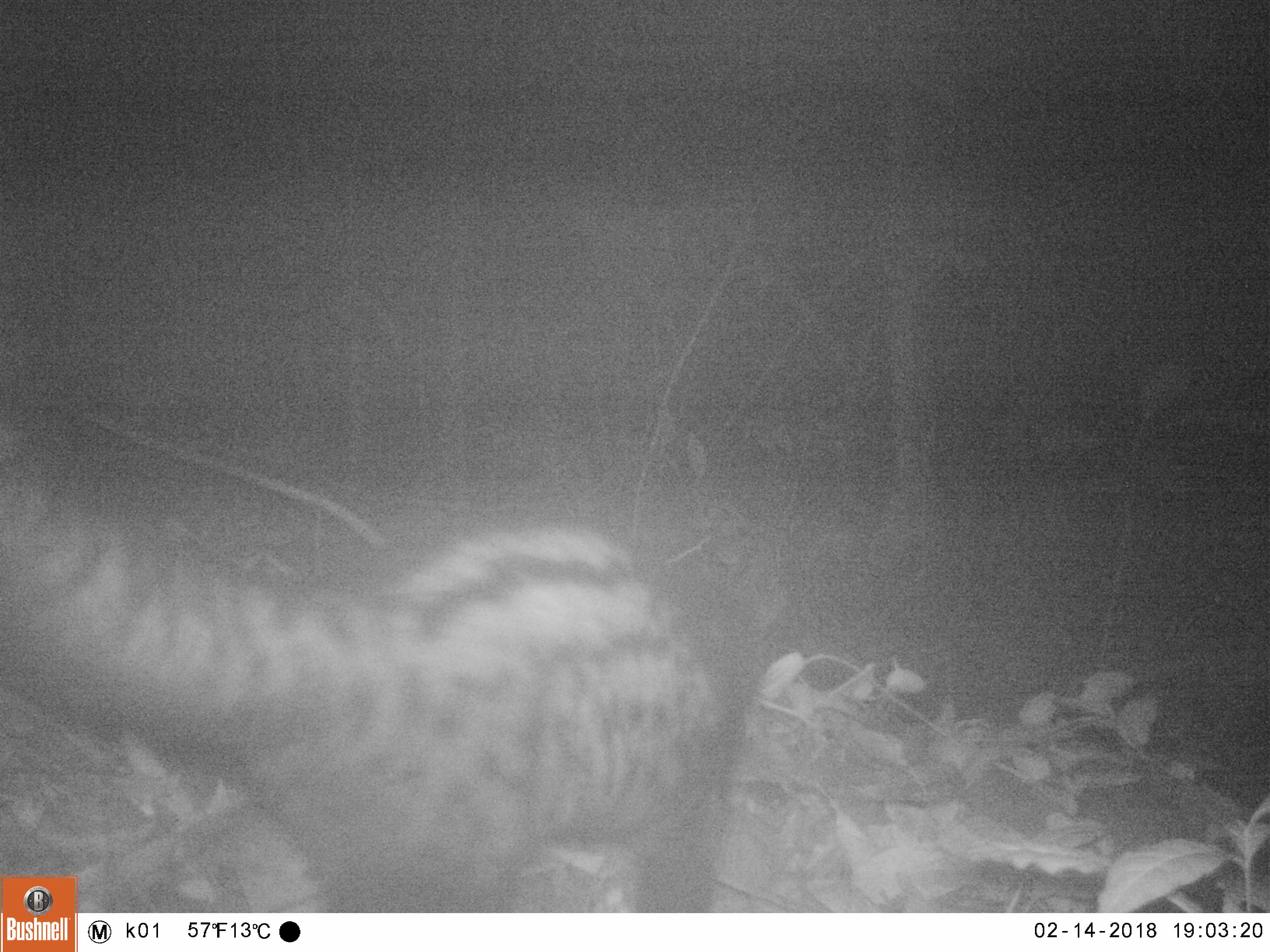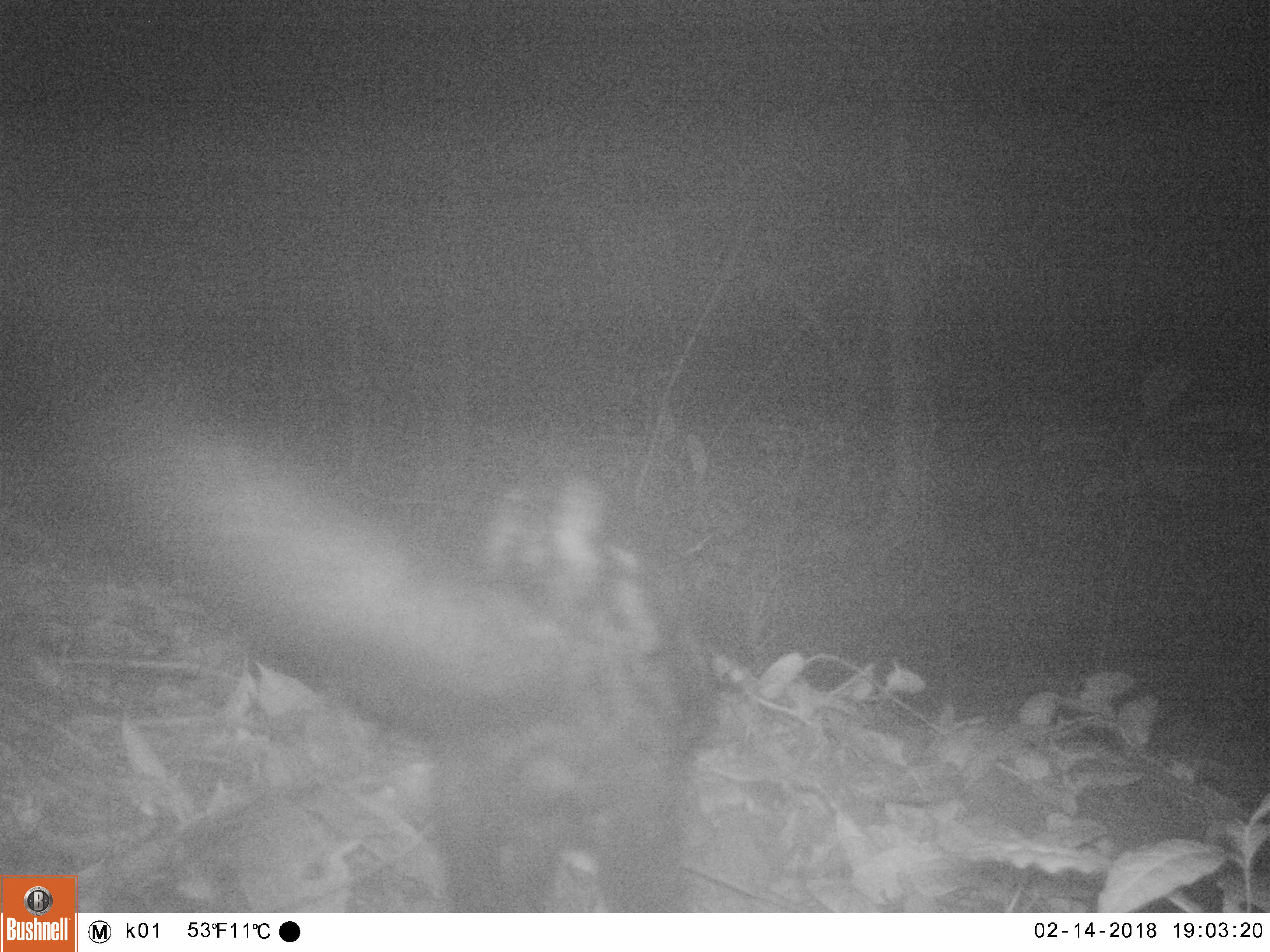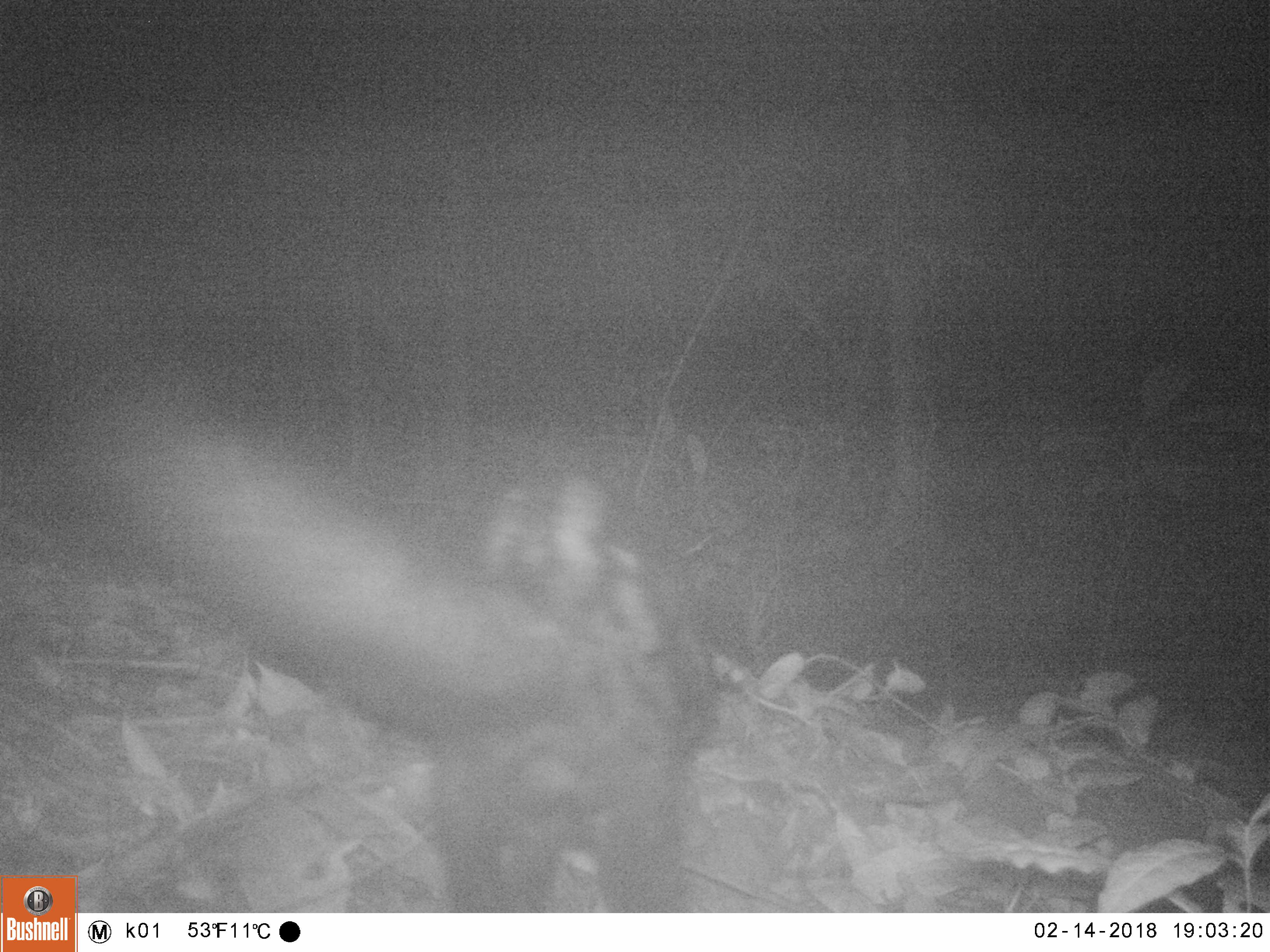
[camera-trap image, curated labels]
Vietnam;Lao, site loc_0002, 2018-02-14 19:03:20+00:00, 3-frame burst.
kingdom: Animalia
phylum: Chordata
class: Mammalia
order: Carnivora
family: Viverridae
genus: Paradoxurus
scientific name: Paradoxurus hermaphroditus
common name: common palm civet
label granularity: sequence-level